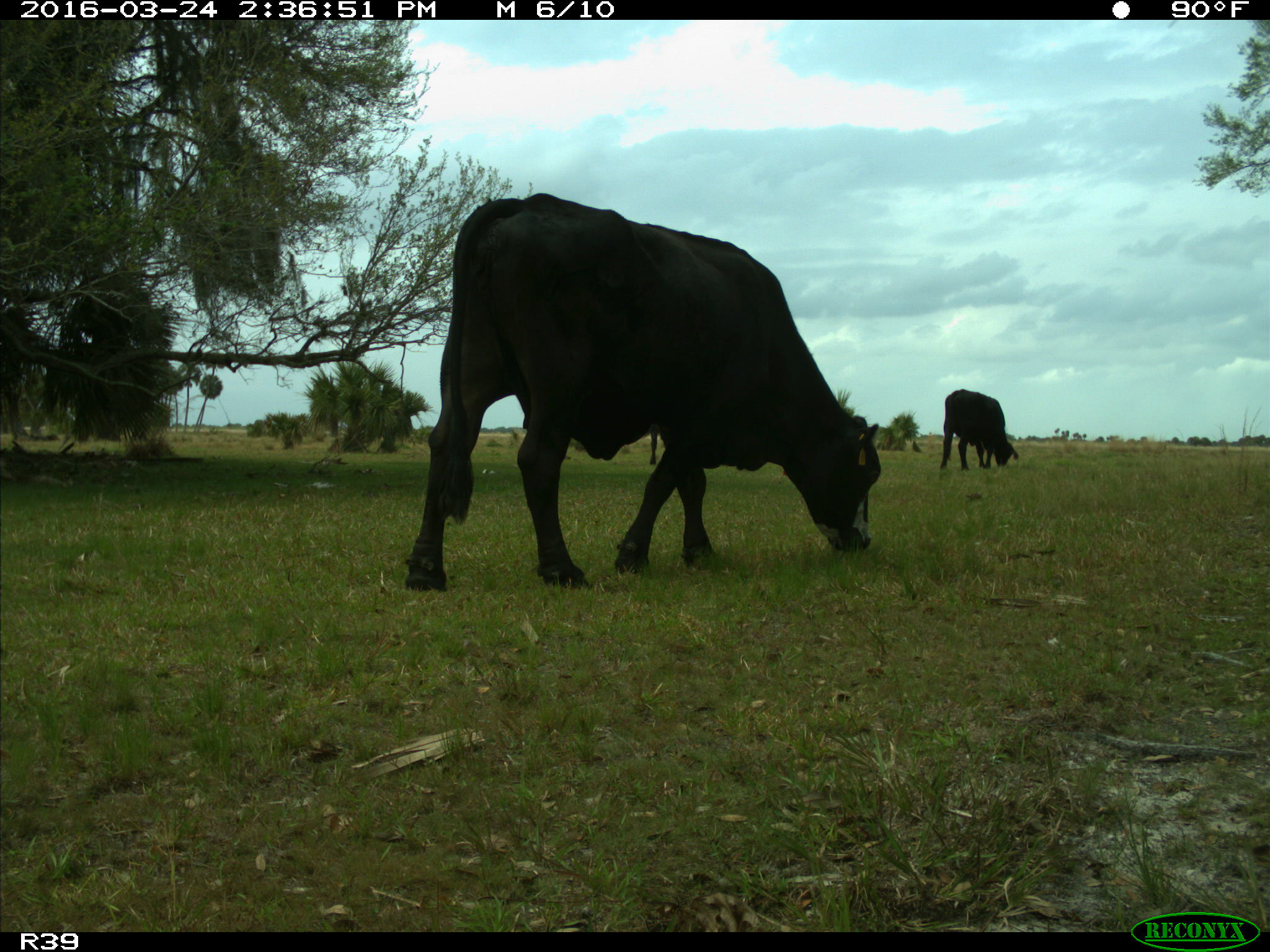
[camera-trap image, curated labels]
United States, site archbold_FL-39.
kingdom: Animalia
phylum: Chordata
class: Mammalia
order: Artiodactyla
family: Bovidae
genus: Bos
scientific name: Bos taurus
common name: domestic cow